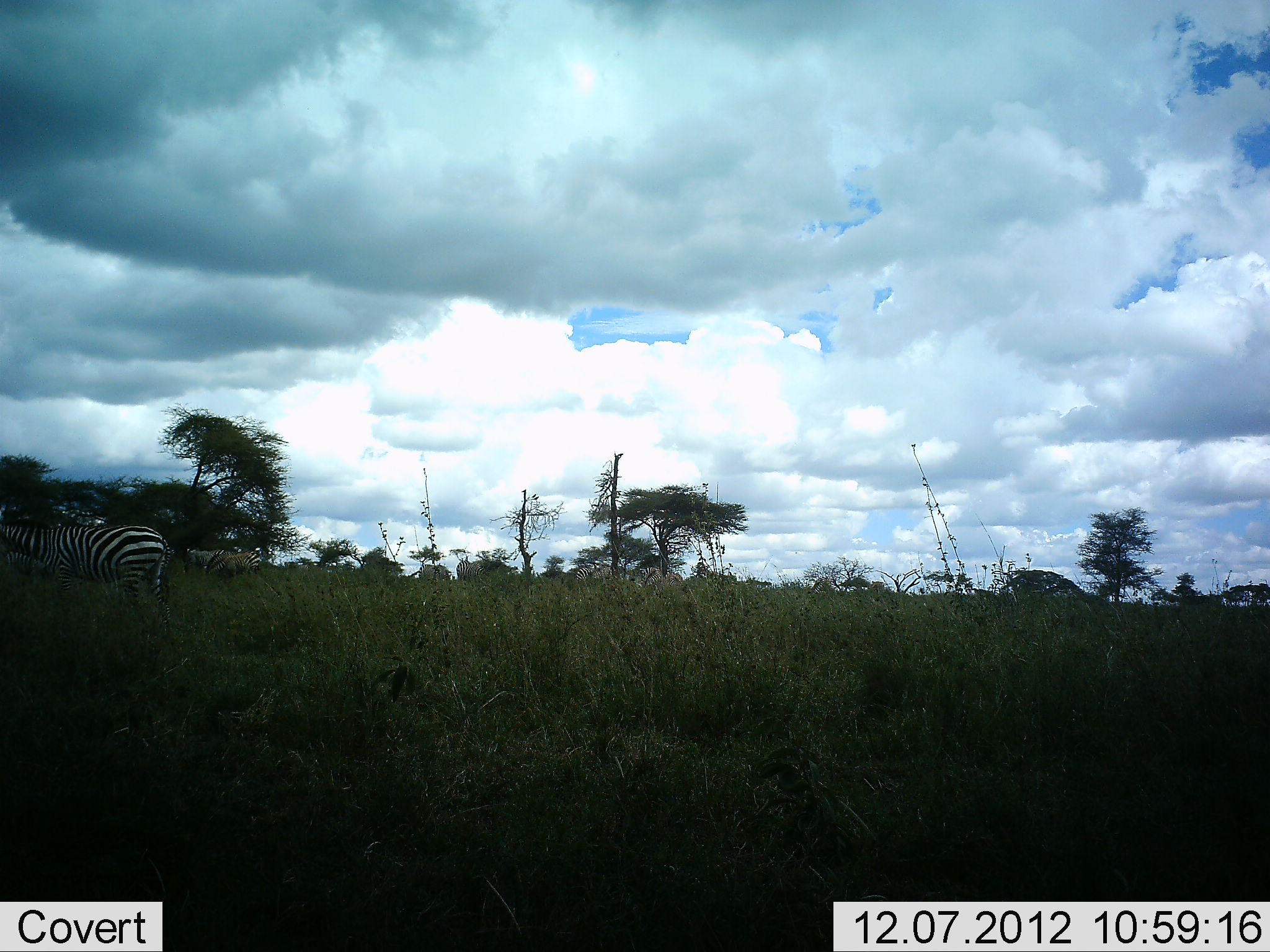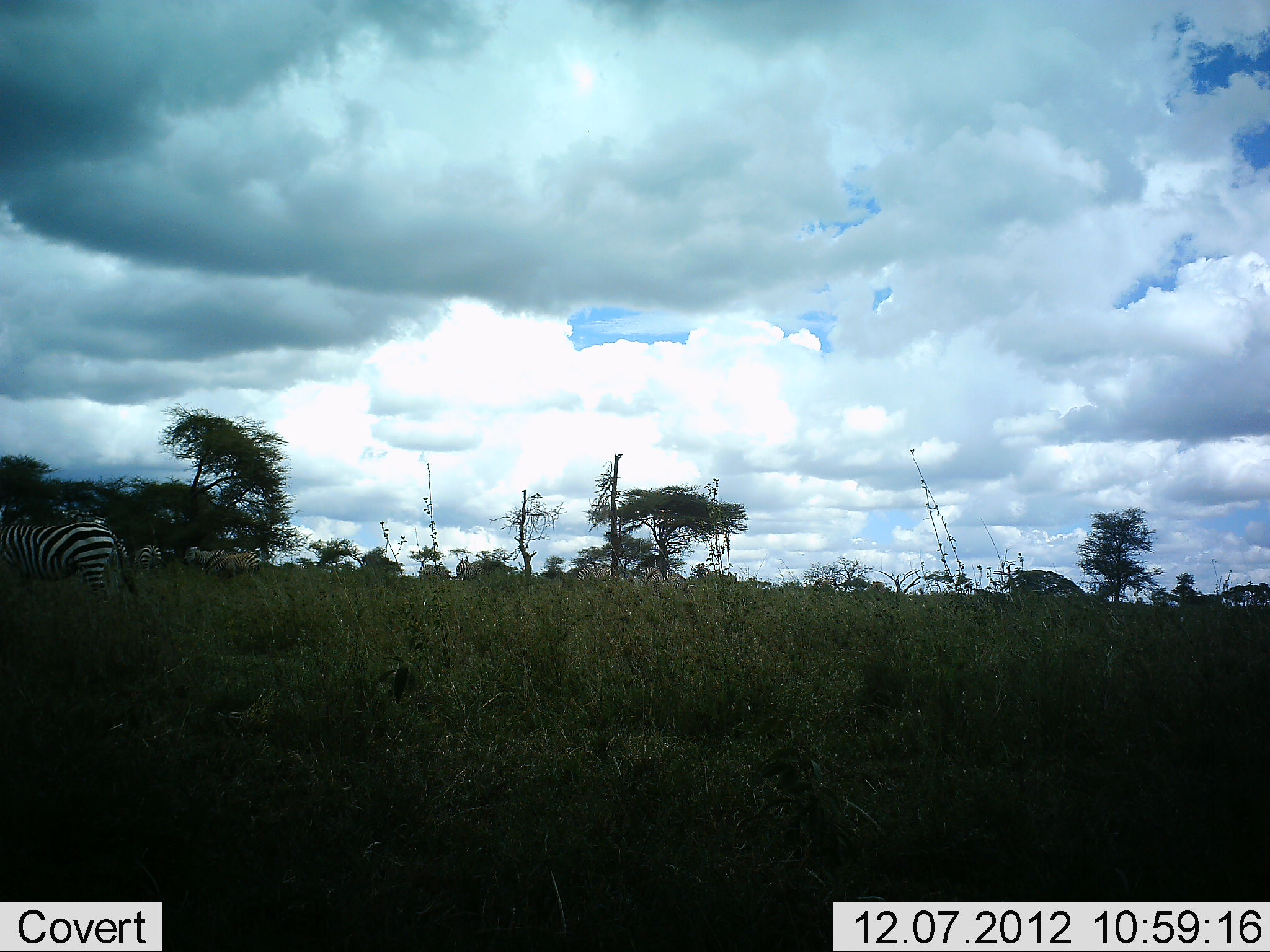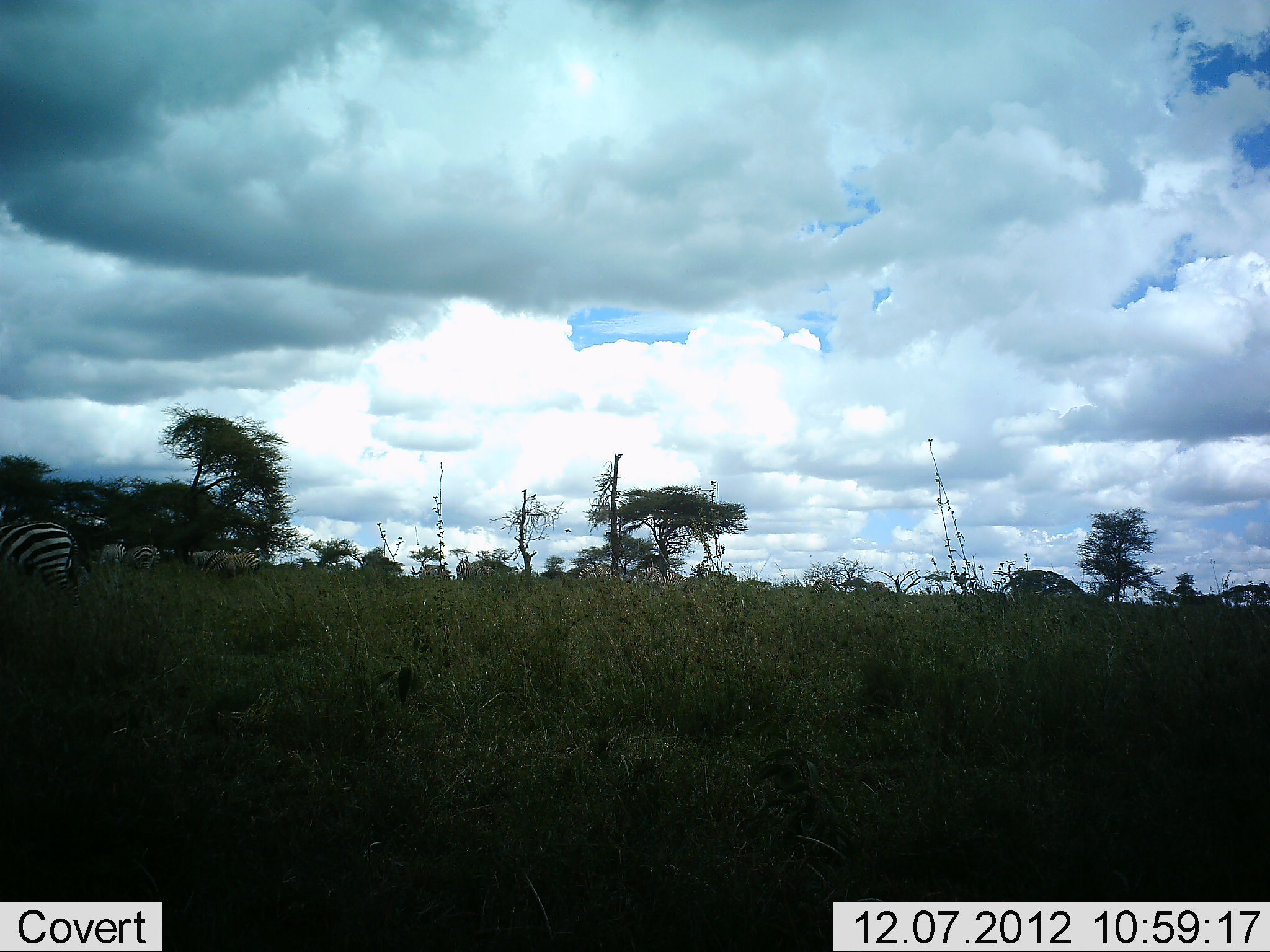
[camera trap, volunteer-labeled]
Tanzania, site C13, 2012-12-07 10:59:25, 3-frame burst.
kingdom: Animalia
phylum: Chordata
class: Mammalia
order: Perissodactyla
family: Equidae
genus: Equus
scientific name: Equus quagga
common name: plains zebra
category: zebra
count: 4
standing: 50%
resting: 0%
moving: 80%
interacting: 0%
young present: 0%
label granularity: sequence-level